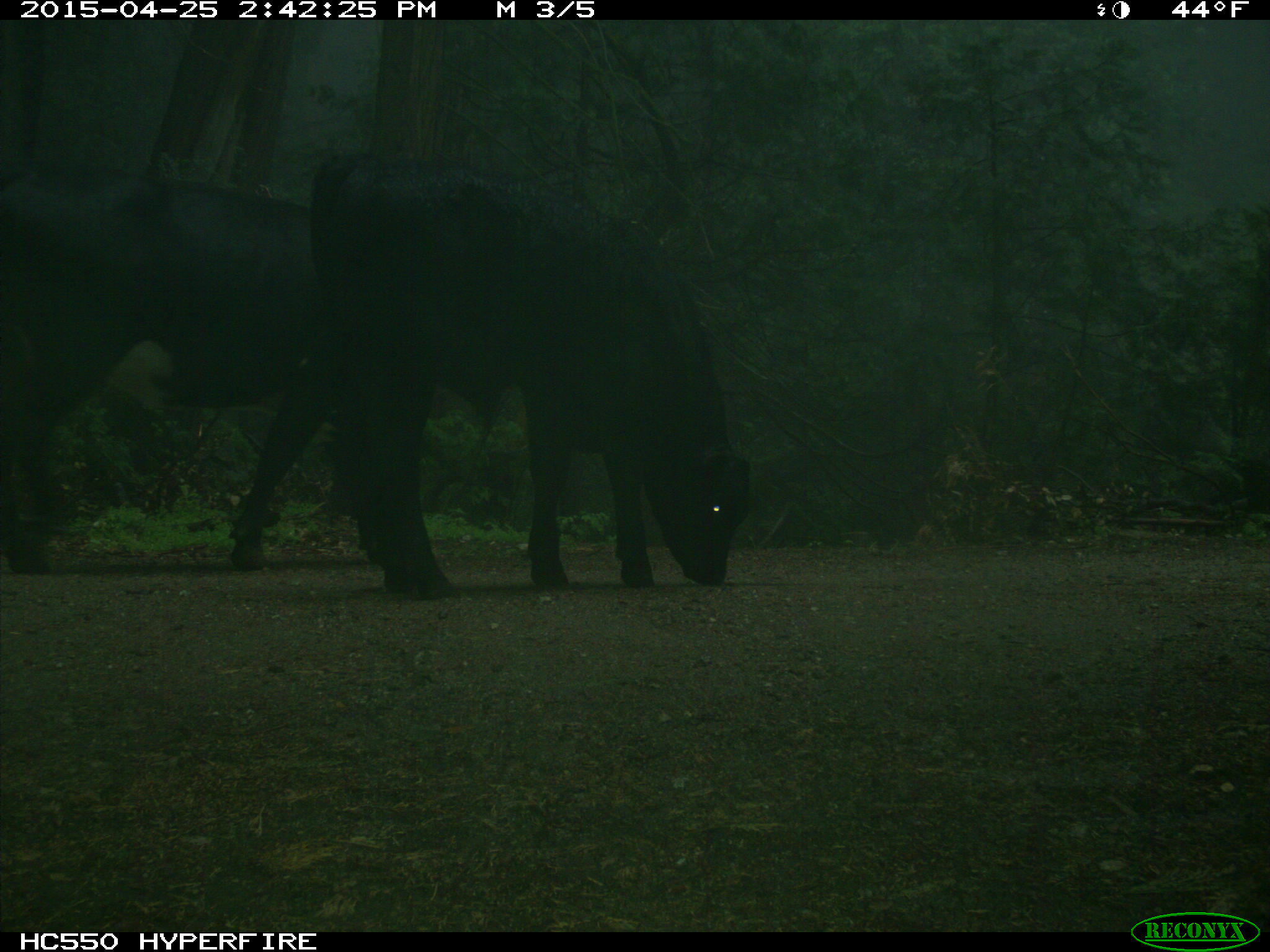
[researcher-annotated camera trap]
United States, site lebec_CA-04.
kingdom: Animalia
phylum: Chordata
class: Mammalia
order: Artiodactyla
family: Bovidae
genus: Bos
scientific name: Bos taurus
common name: domestic cow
Bos taurus (domestic cow).